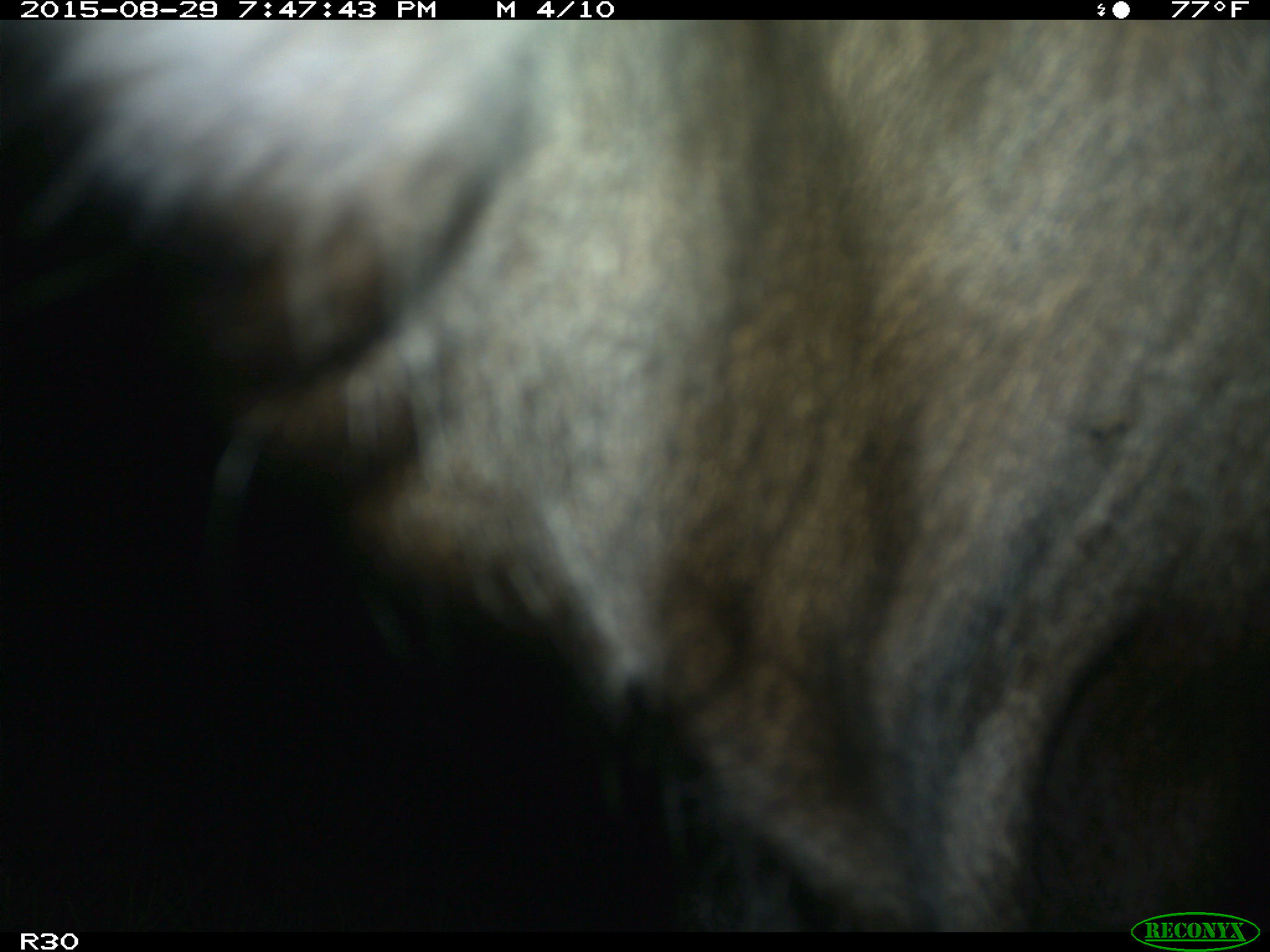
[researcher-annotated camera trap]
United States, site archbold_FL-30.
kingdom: Animalia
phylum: Chordata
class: Mammalia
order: Artiodactyla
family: Bovidae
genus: Bos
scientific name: Bos taurus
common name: domestic cow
Bos taurus (domestic cow).